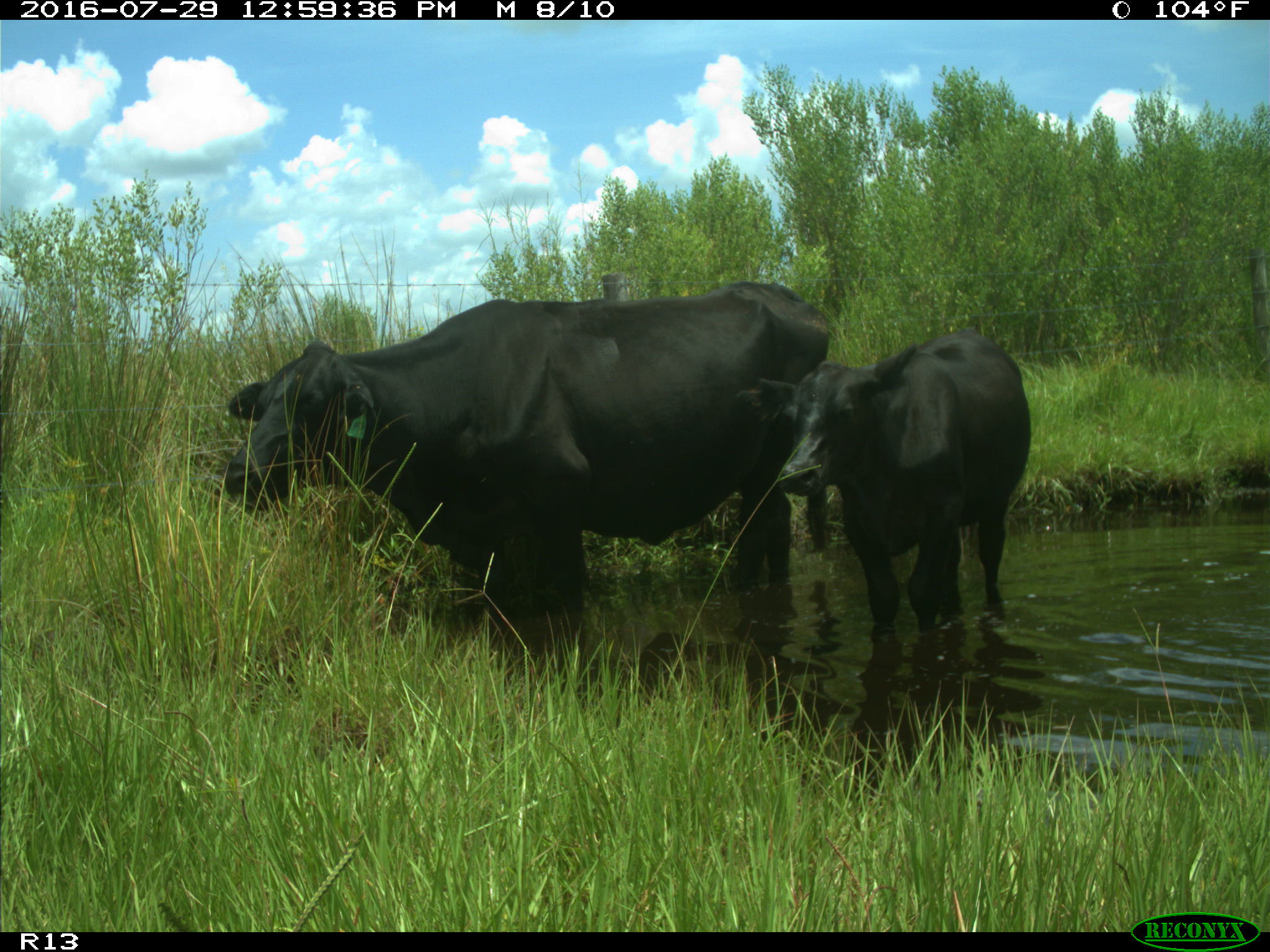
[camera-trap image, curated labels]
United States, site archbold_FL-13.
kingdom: Animalia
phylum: Chordata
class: Mammalia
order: Artiodactyla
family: Bovidae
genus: Bos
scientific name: Bos taurus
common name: domestic cow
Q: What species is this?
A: Bos taurus (domestic cow).